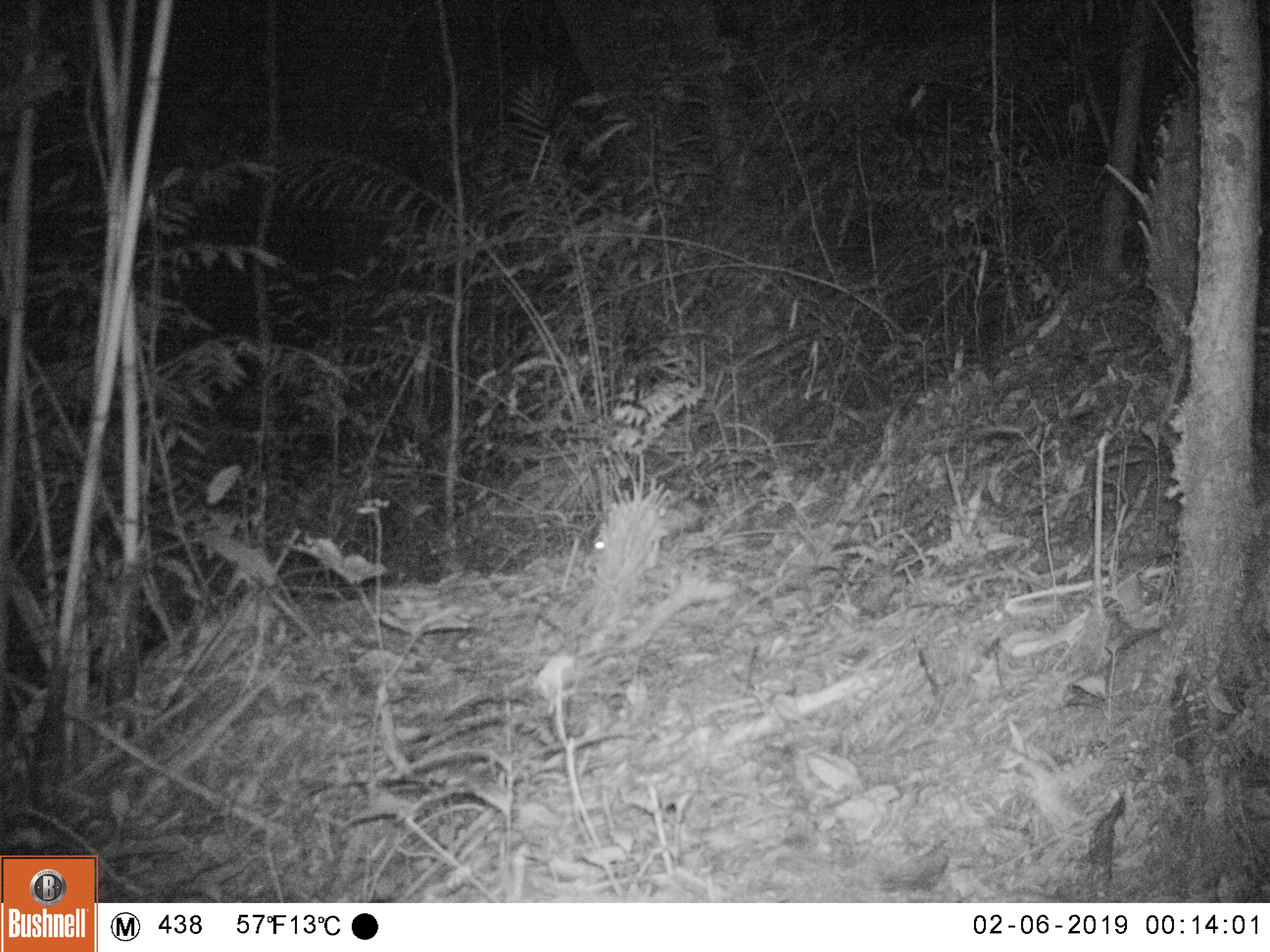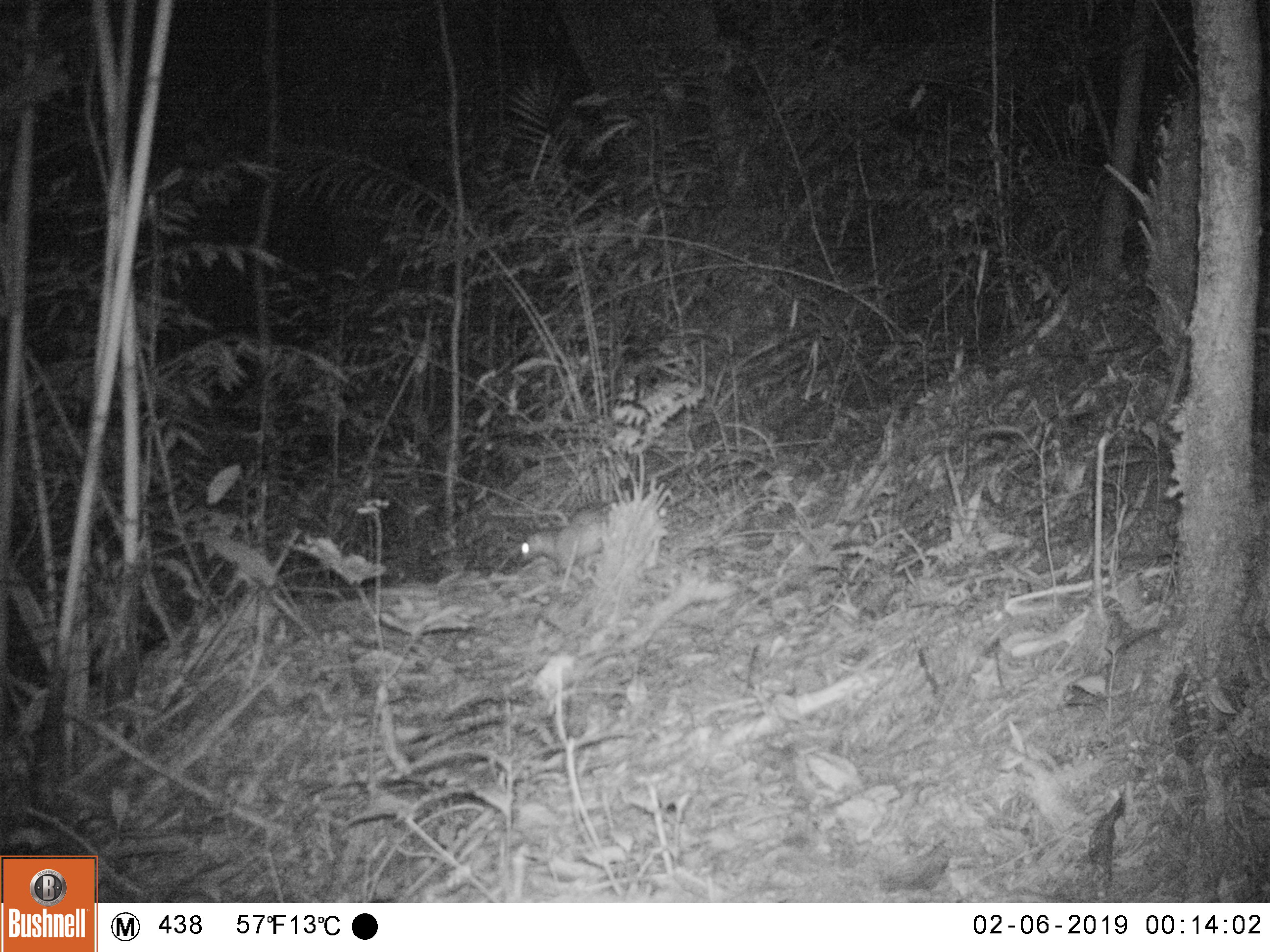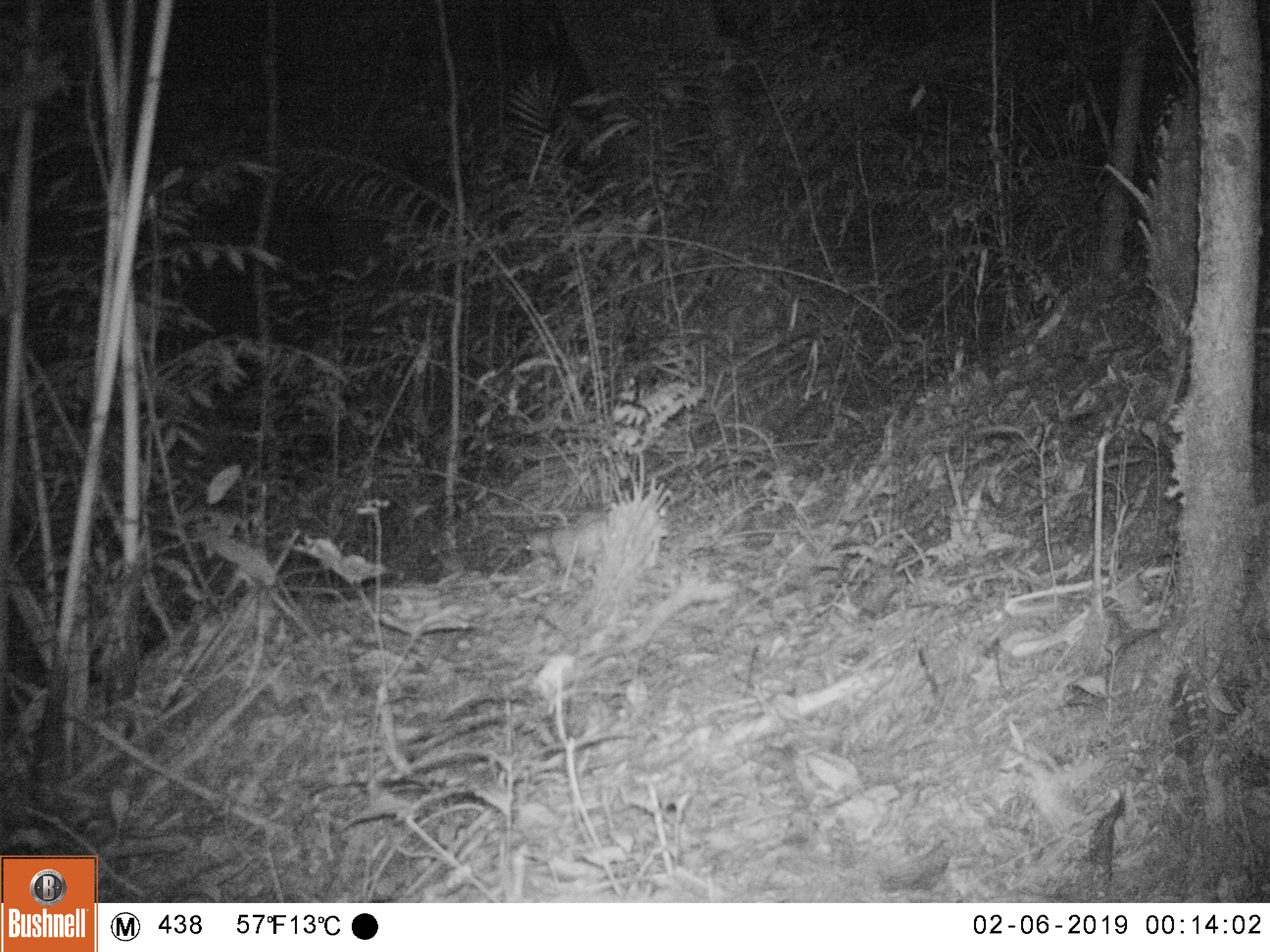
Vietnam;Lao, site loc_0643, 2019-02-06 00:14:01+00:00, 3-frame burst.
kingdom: Animalia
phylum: Chordata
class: Mammalia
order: Rodentia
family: Hystricidae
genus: Atherurus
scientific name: Atherurus macrourus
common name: asiatic brush-tailed porcupine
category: asiatic brush tailed porcupine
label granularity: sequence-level